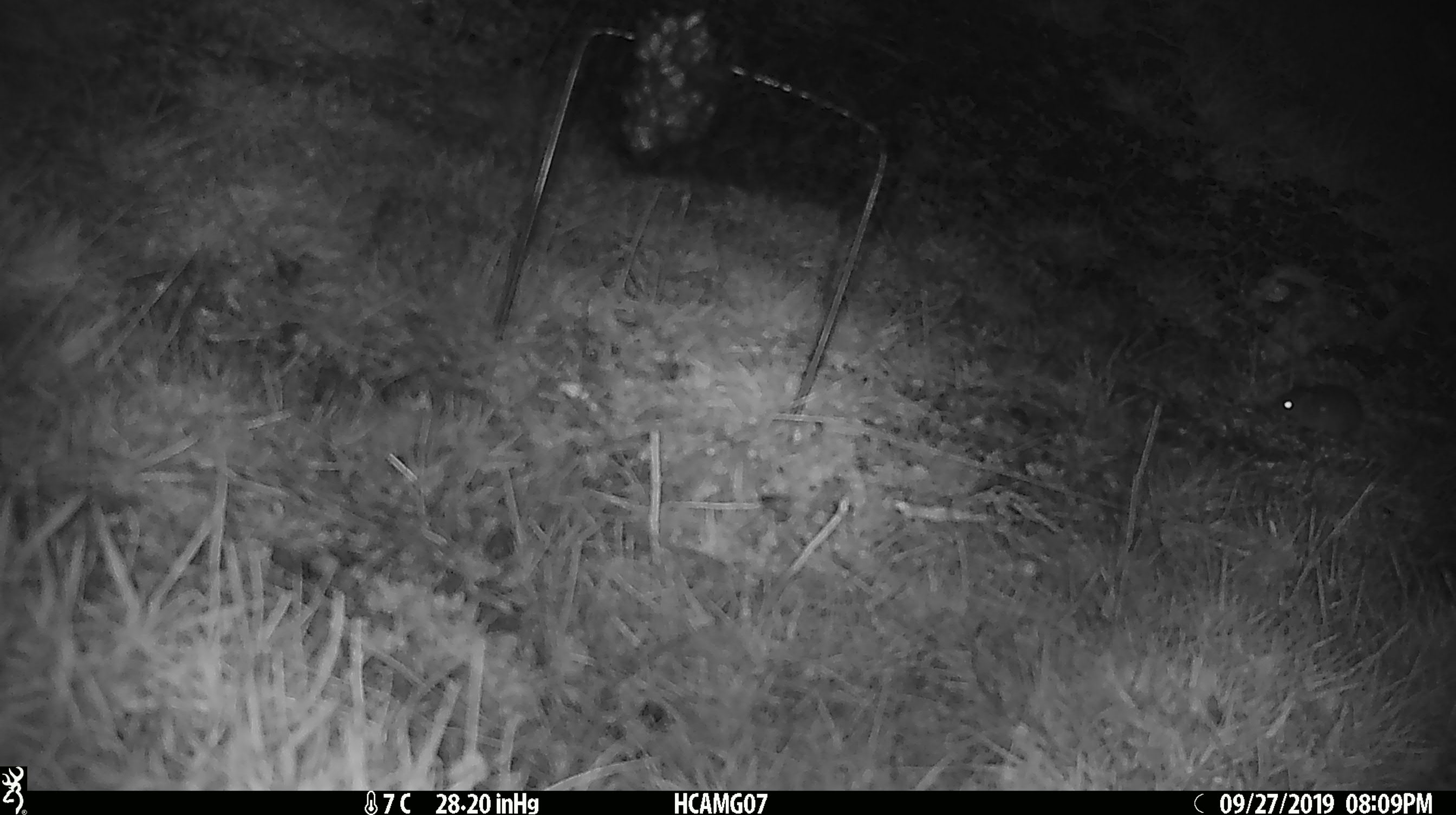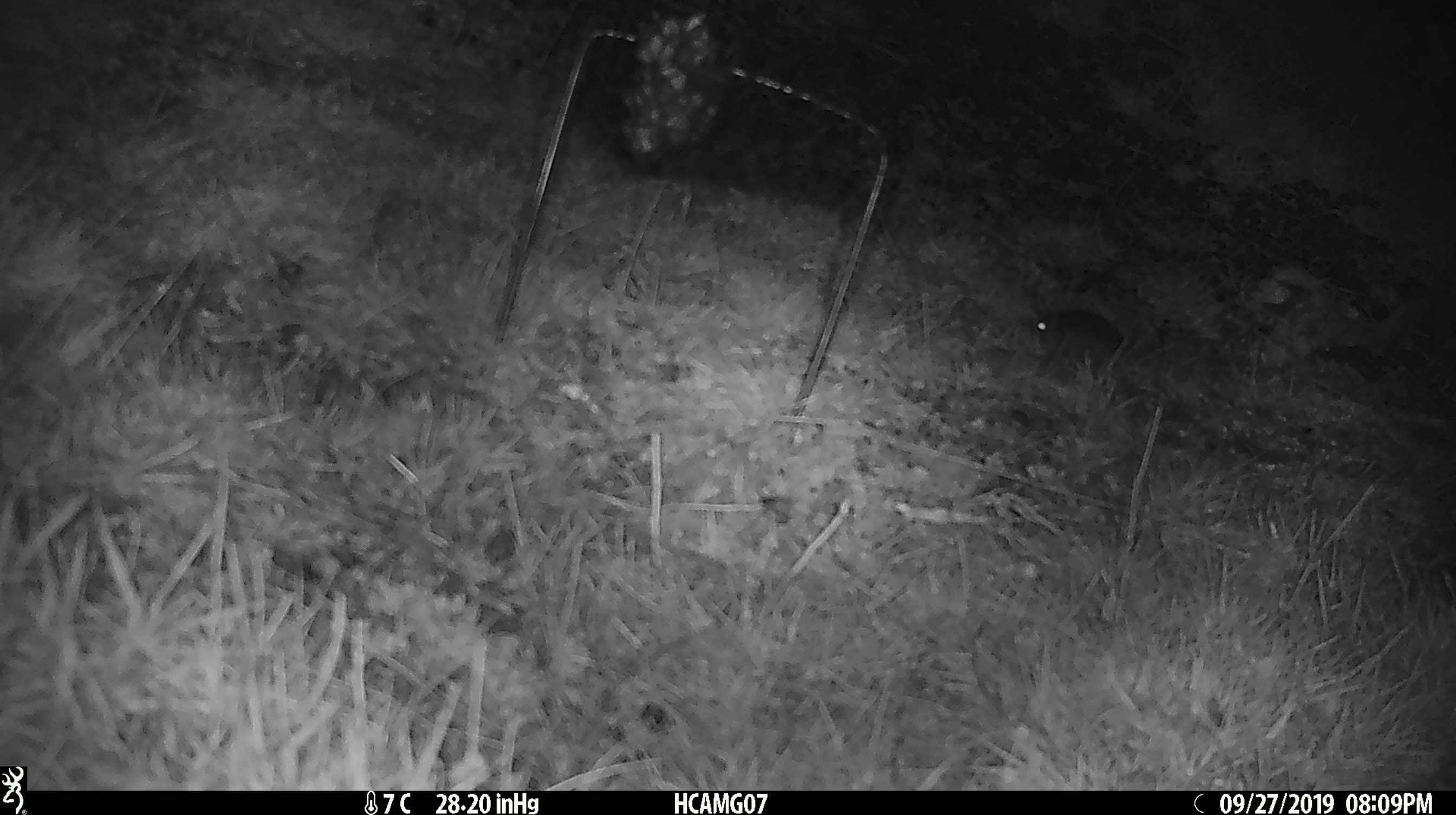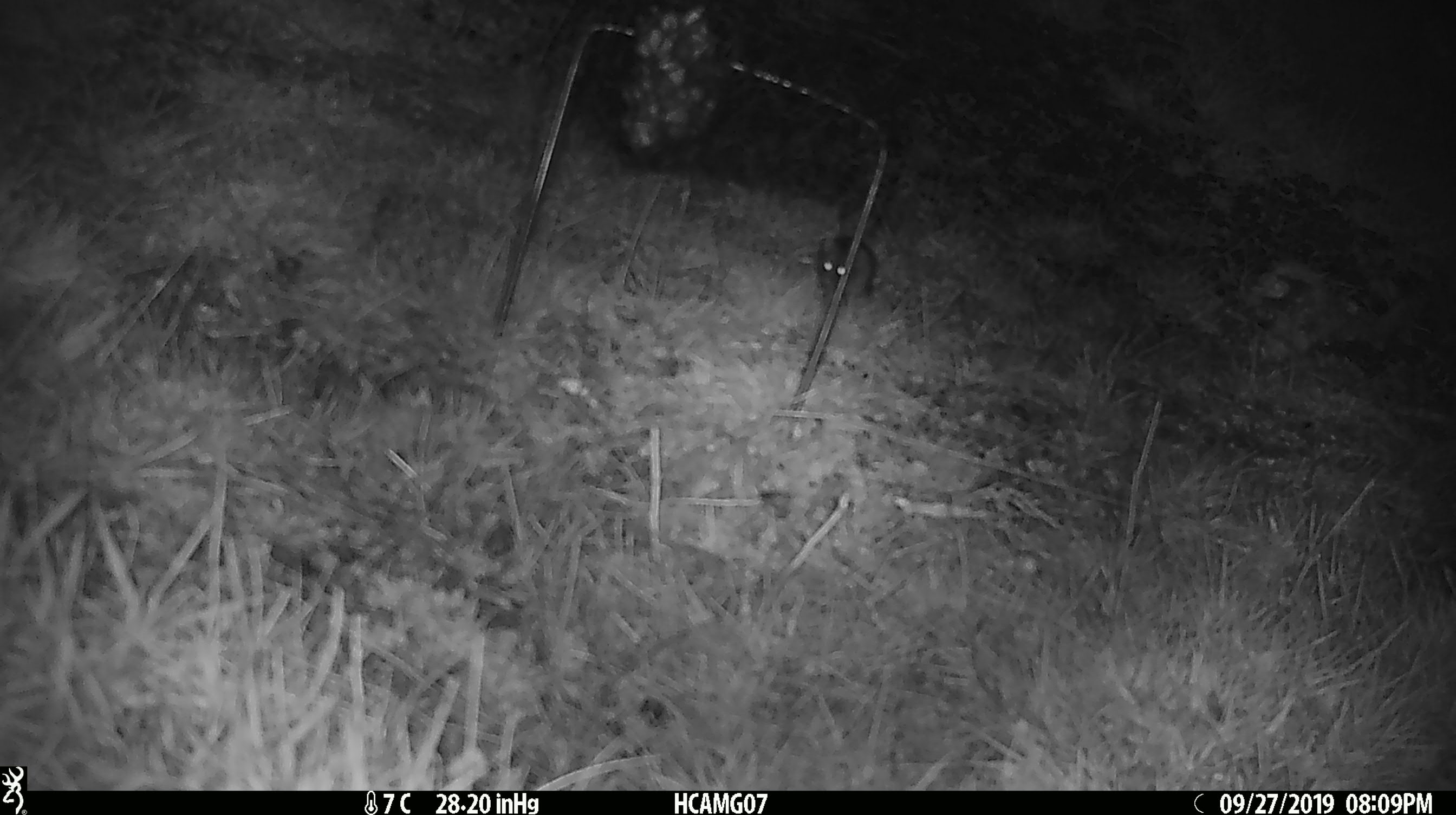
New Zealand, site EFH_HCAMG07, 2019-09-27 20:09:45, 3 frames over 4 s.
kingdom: Animalia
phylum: Chordata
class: Mammalia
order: Rodentia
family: Muridae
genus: Mus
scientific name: Mus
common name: mouse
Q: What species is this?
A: Mouse (Mus).